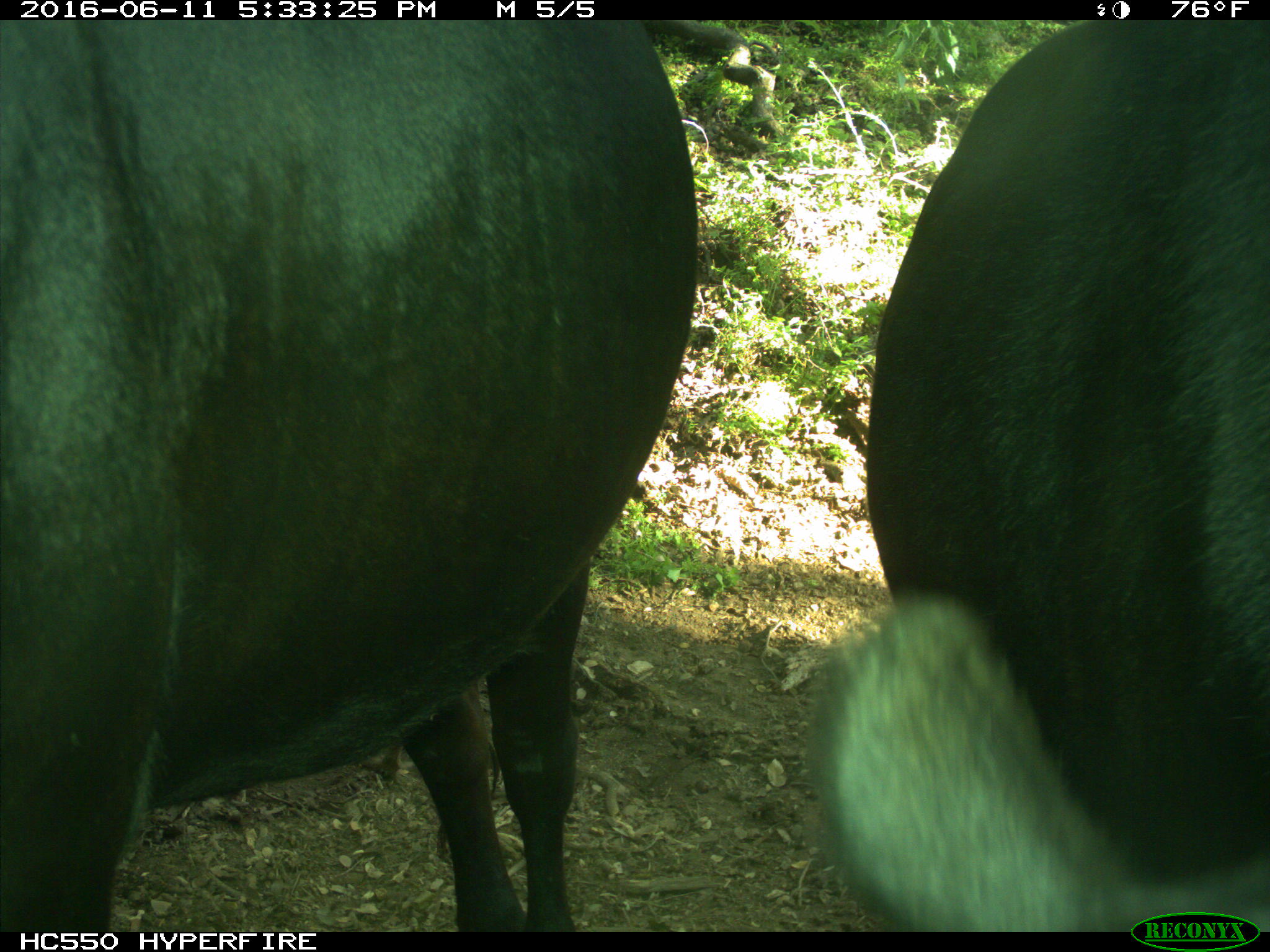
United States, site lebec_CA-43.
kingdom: Animalia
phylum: Chordata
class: Mammalia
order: Artiodactyla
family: Bovidae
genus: Bos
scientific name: Bos taurus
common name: domestic cow